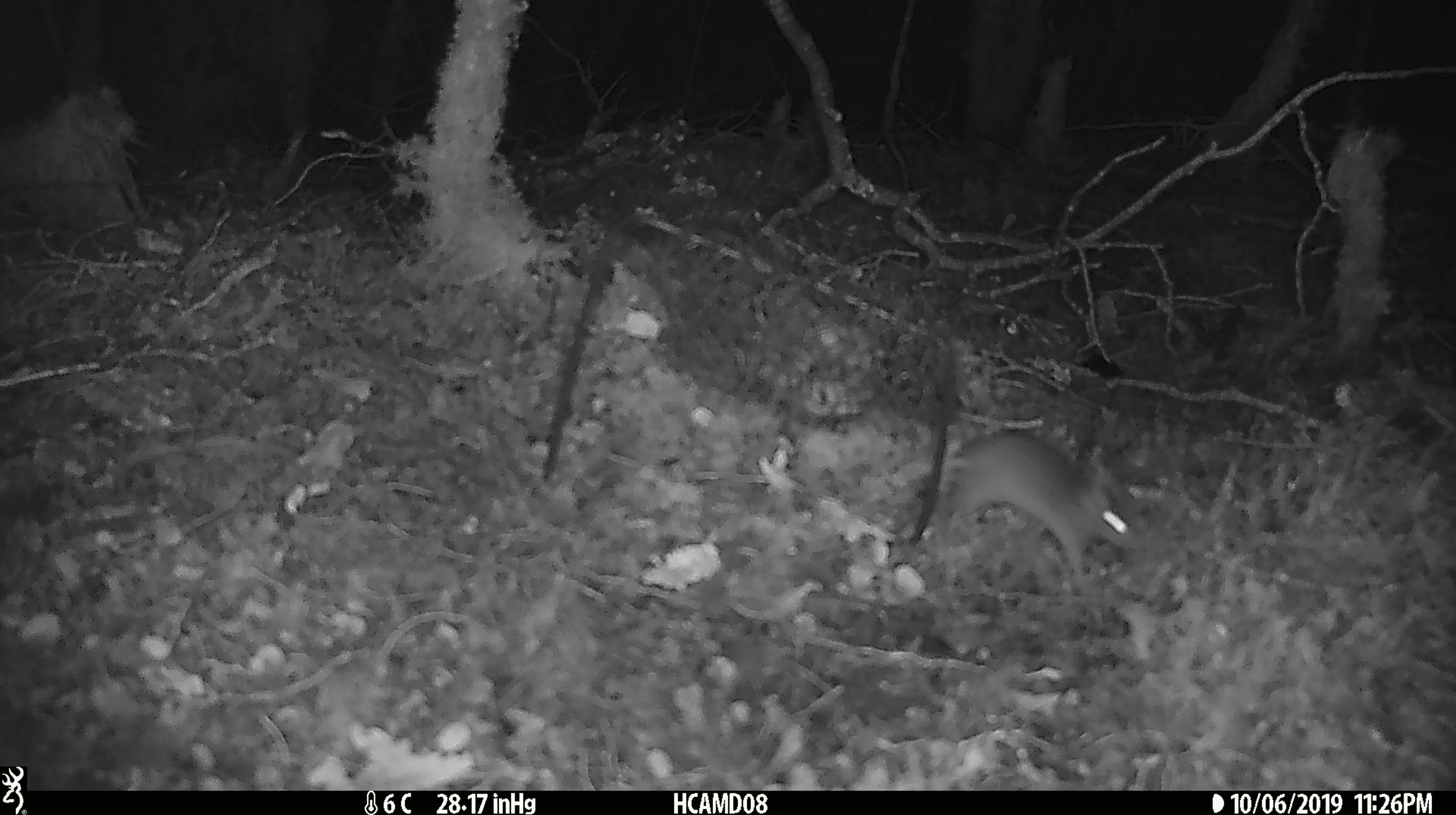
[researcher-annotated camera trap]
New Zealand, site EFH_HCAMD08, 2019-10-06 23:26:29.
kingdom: Animalia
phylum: Chordata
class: Mammalia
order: Rodentia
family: Muridae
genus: Mus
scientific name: Mus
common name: mouse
Mouse (Mus).